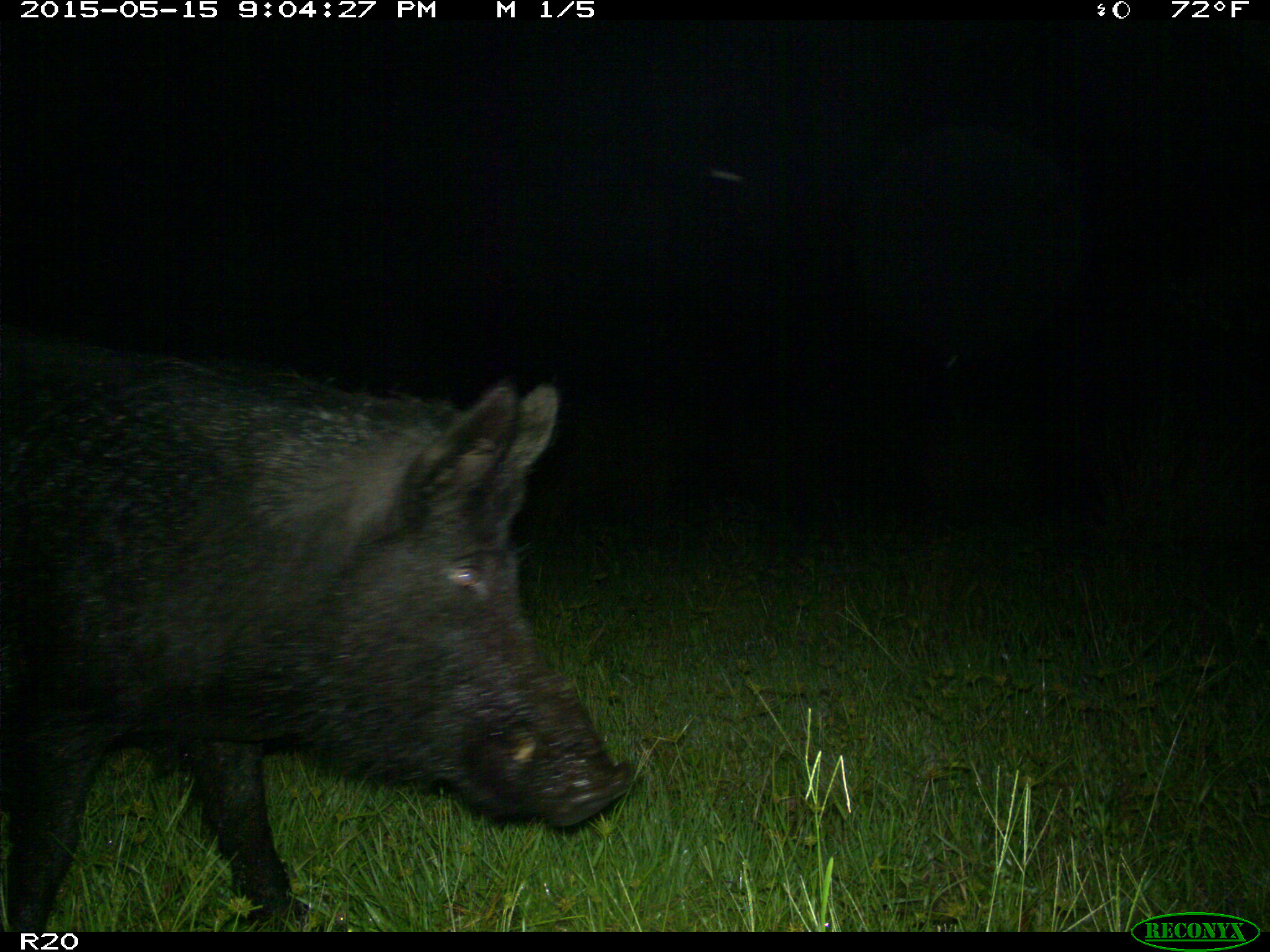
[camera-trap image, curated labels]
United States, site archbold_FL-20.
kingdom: Animalia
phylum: Chordata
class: Mammalia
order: Artiodactyla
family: Suidae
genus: Sus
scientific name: Sus scrofa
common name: wild boar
Sus scrofa (wild boar).